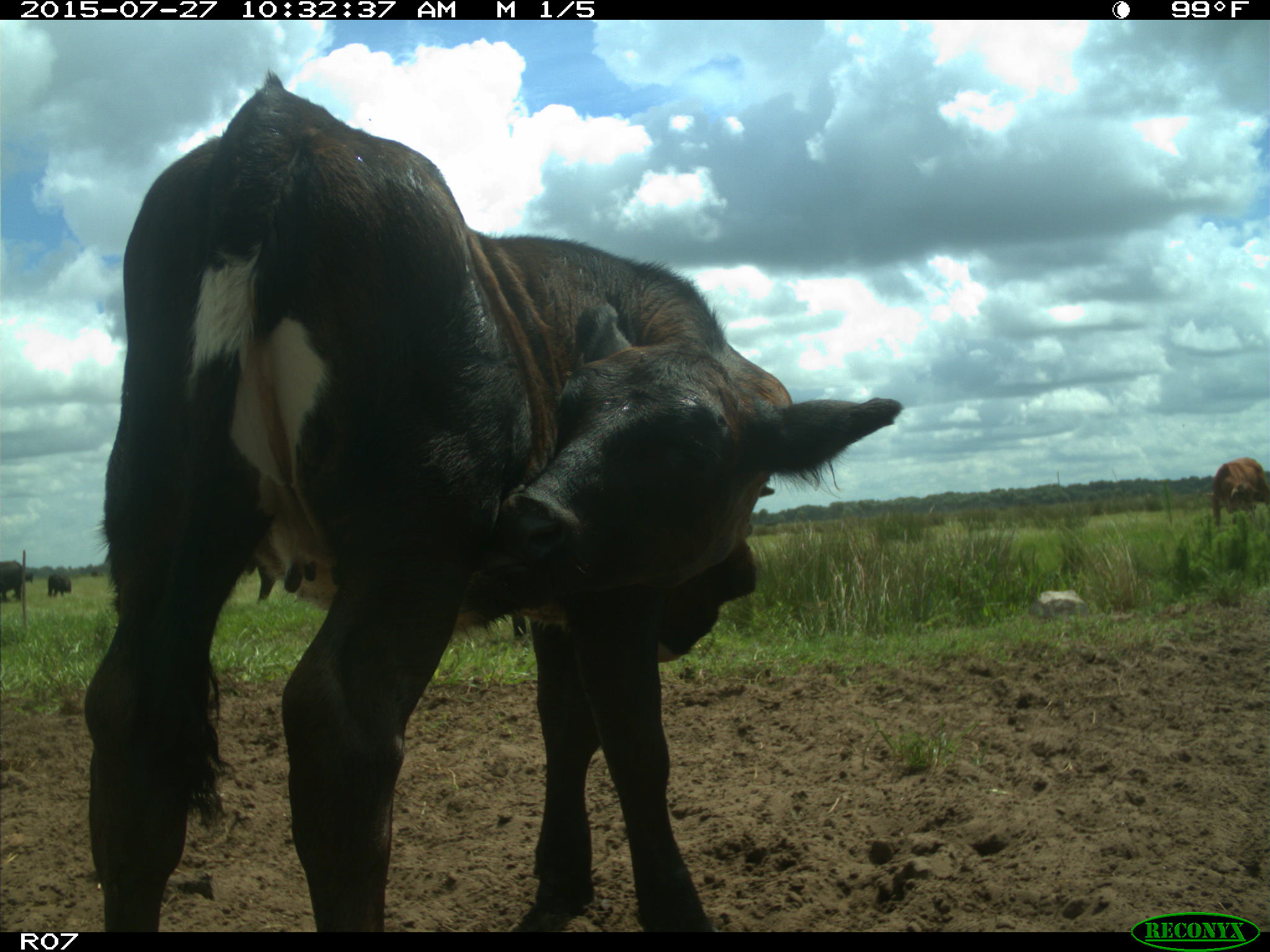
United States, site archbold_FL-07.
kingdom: Animalia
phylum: Chordata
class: Mammalia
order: Artiodactyla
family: Bovidae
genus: Bos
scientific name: Bos taurus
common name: domestic cow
Bos taurus (domestic cow).